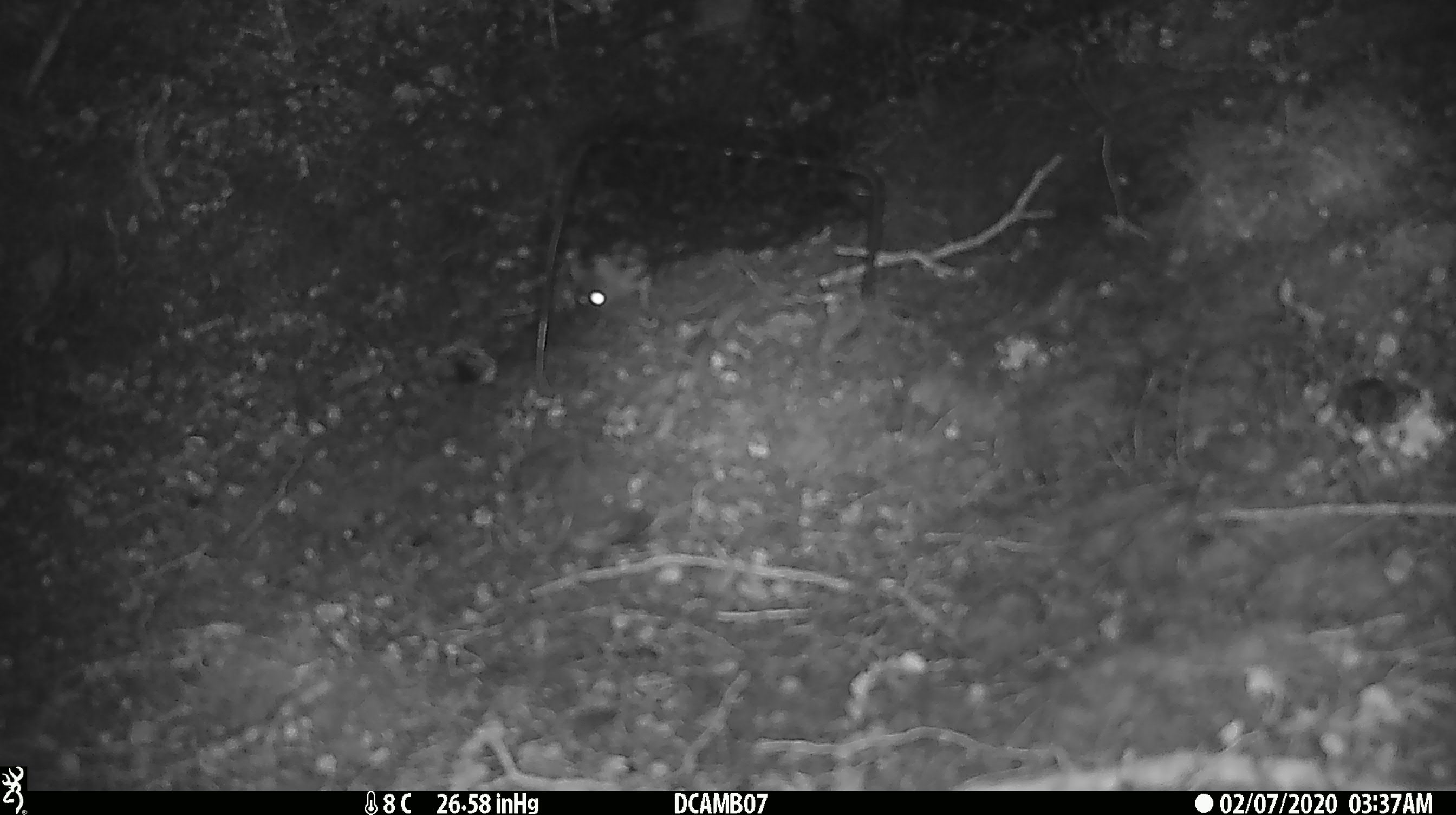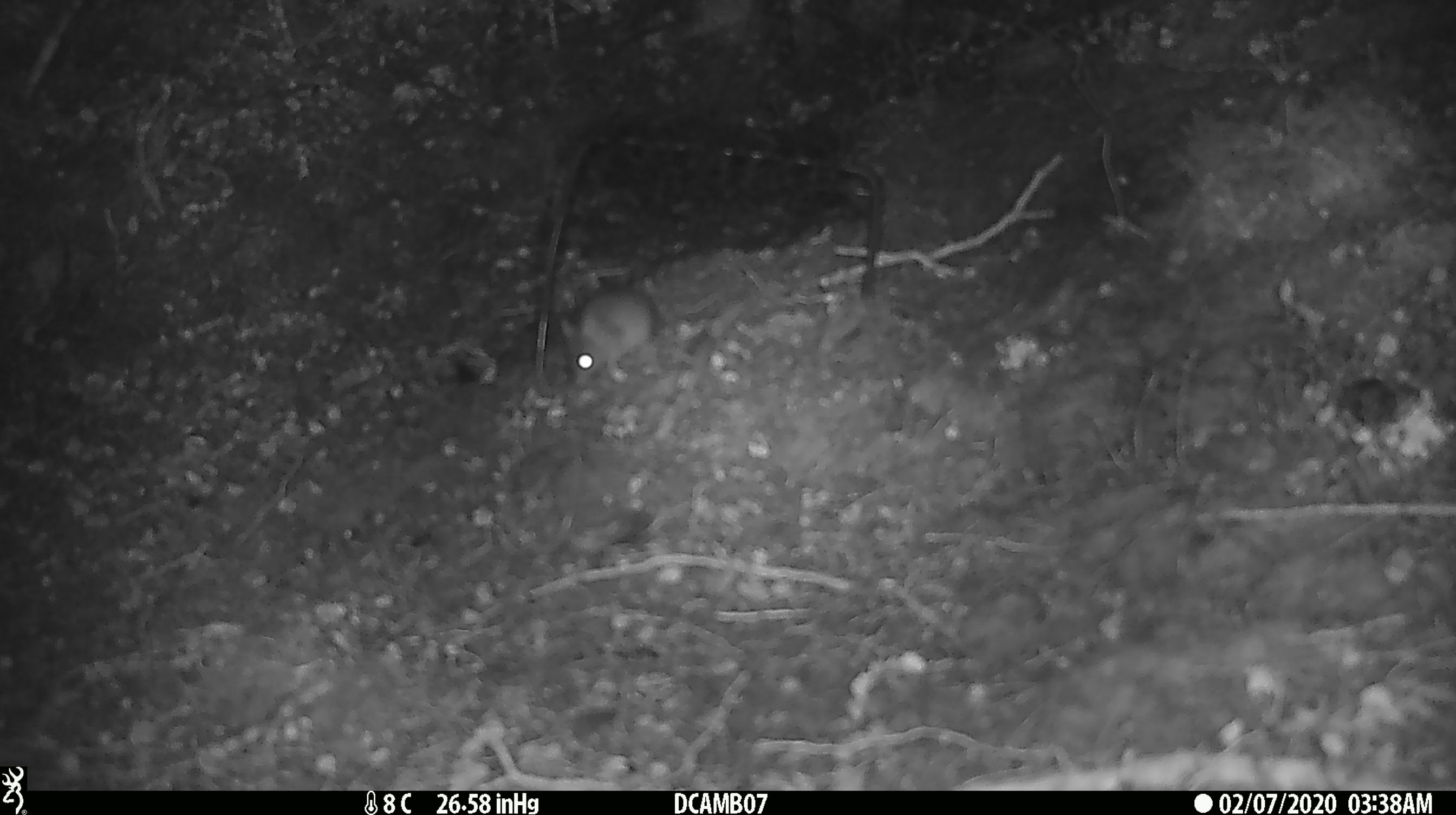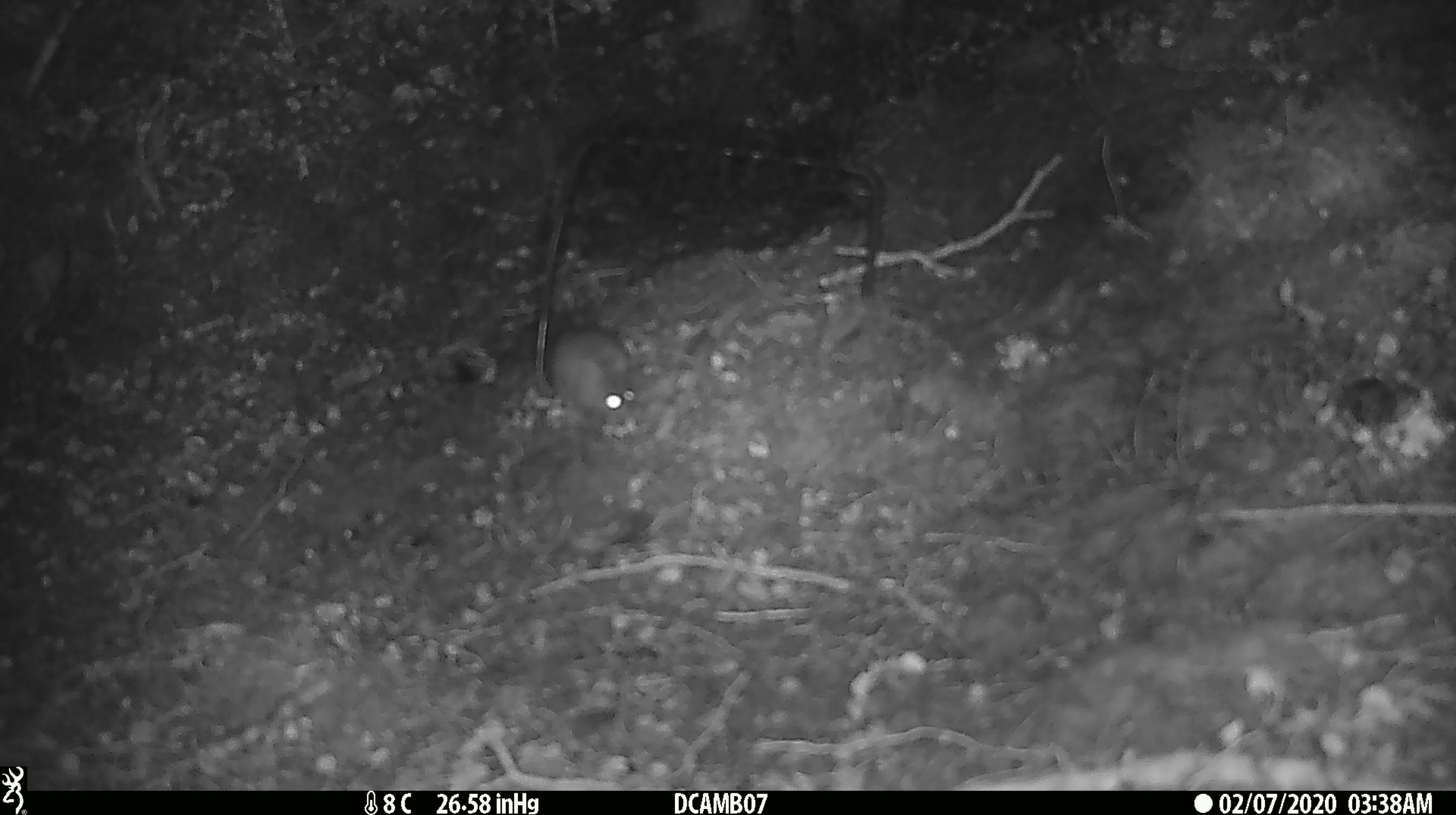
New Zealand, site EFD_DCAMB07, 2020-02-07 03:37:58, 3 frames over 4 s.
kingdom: Animalia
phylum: Chordata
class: Mammalia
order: Rodentia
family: Muridae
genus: Mus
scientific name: Mus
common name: mouse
Mouse (Mus).